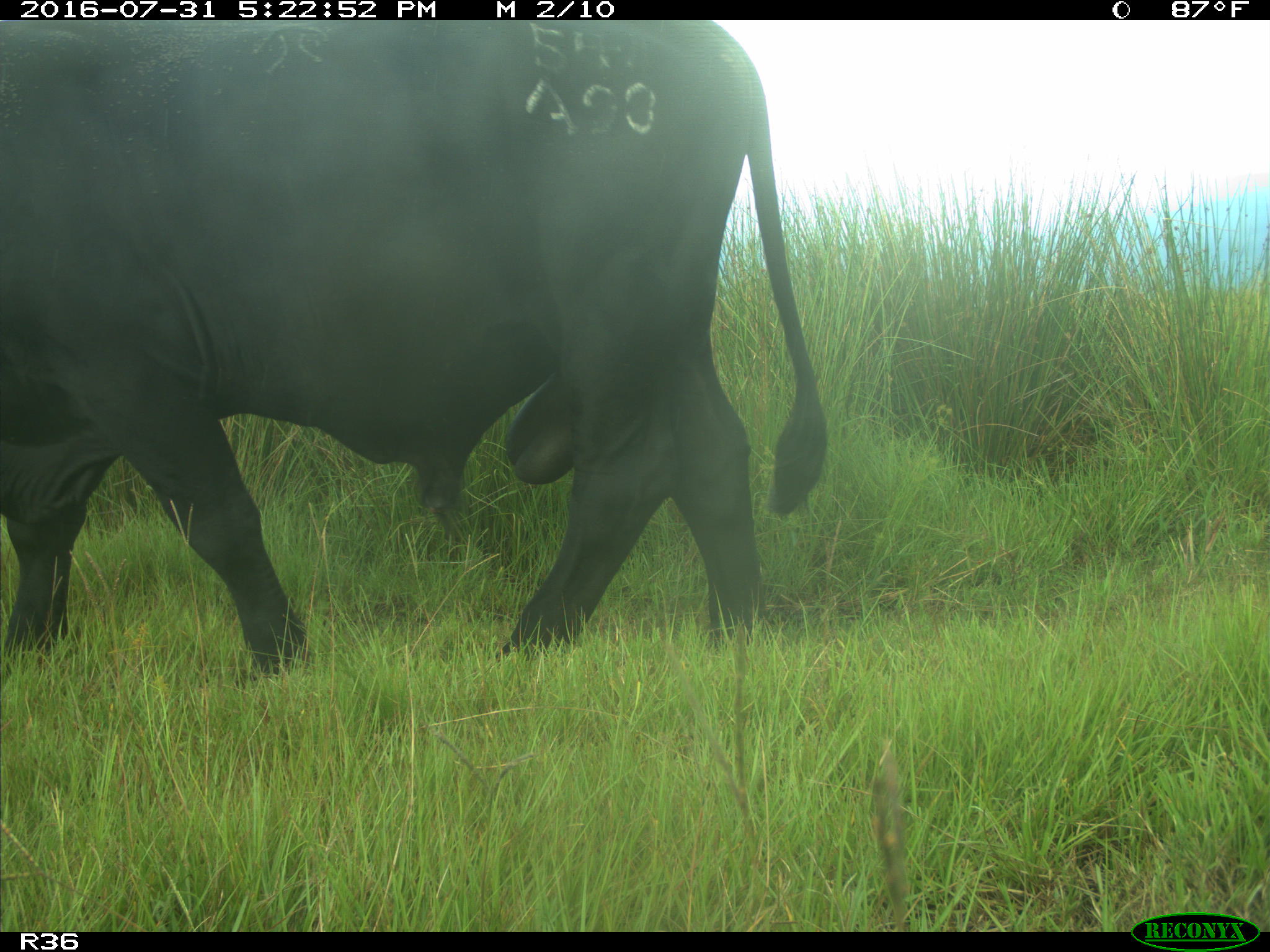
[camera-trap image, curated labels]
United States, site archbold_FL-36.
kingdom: Animalia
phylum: Chordata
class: Mammalia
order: Artiodactyla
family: Bovidae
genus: Bos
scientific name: Bos taurus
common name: domestic cow